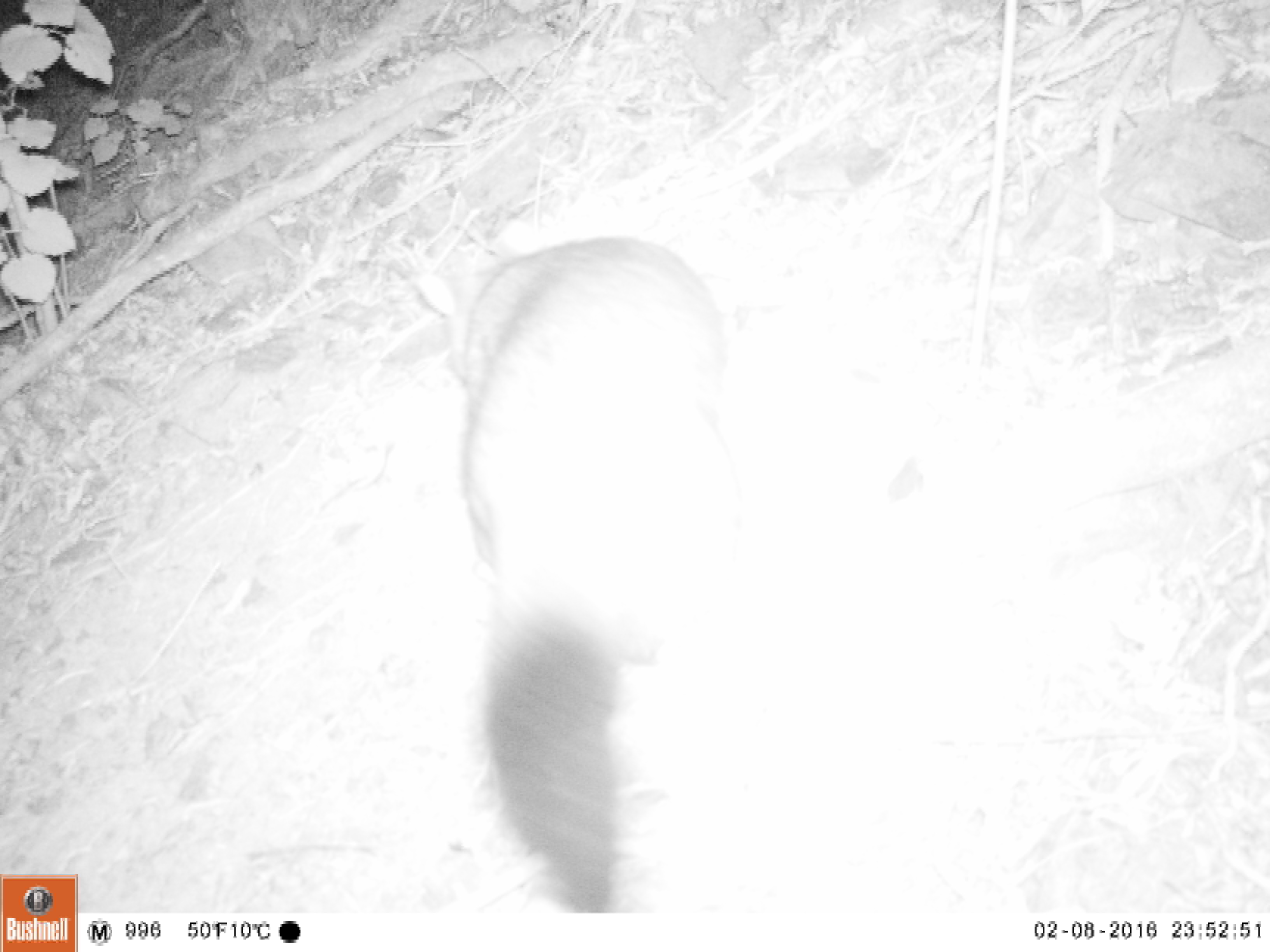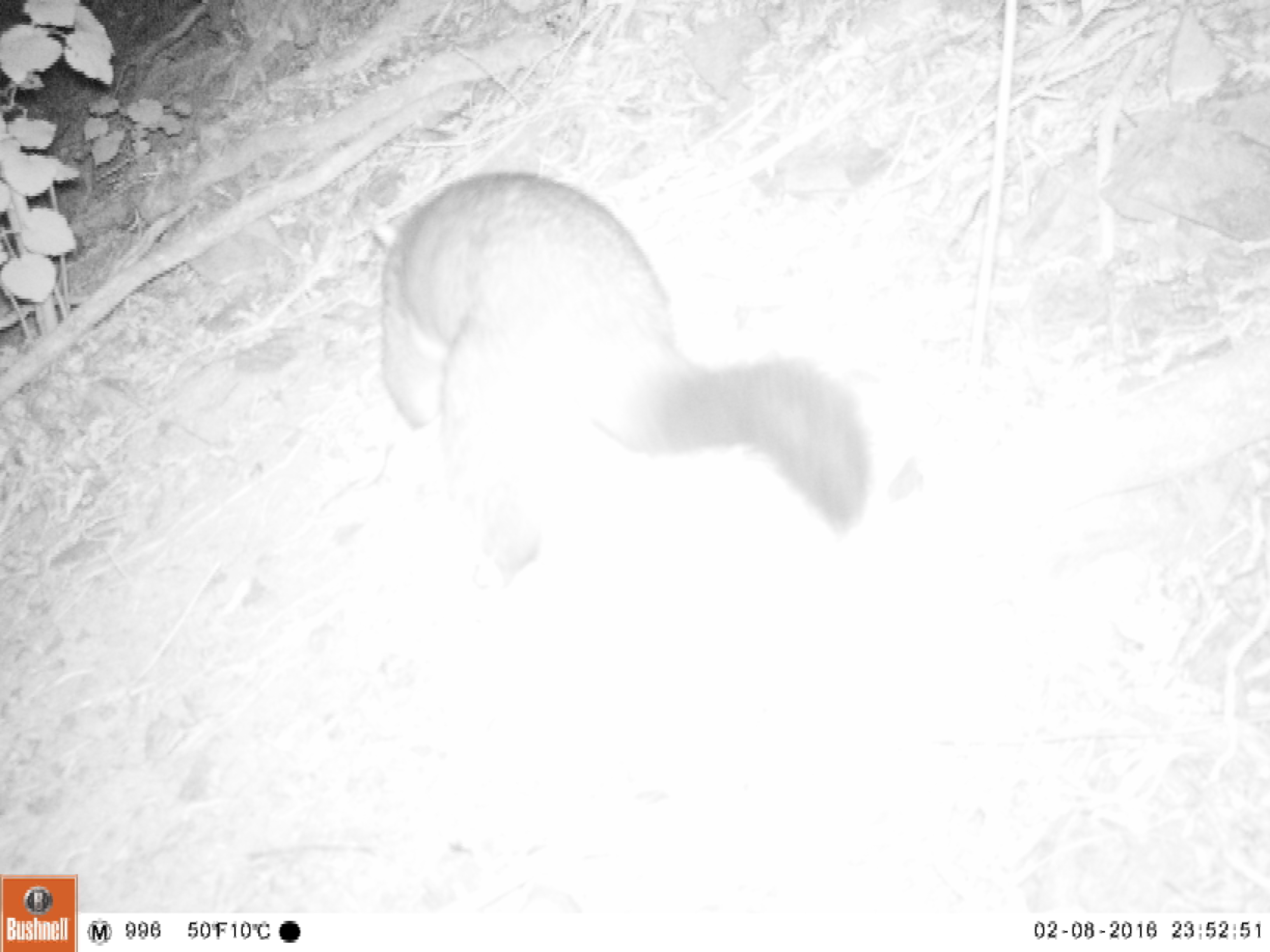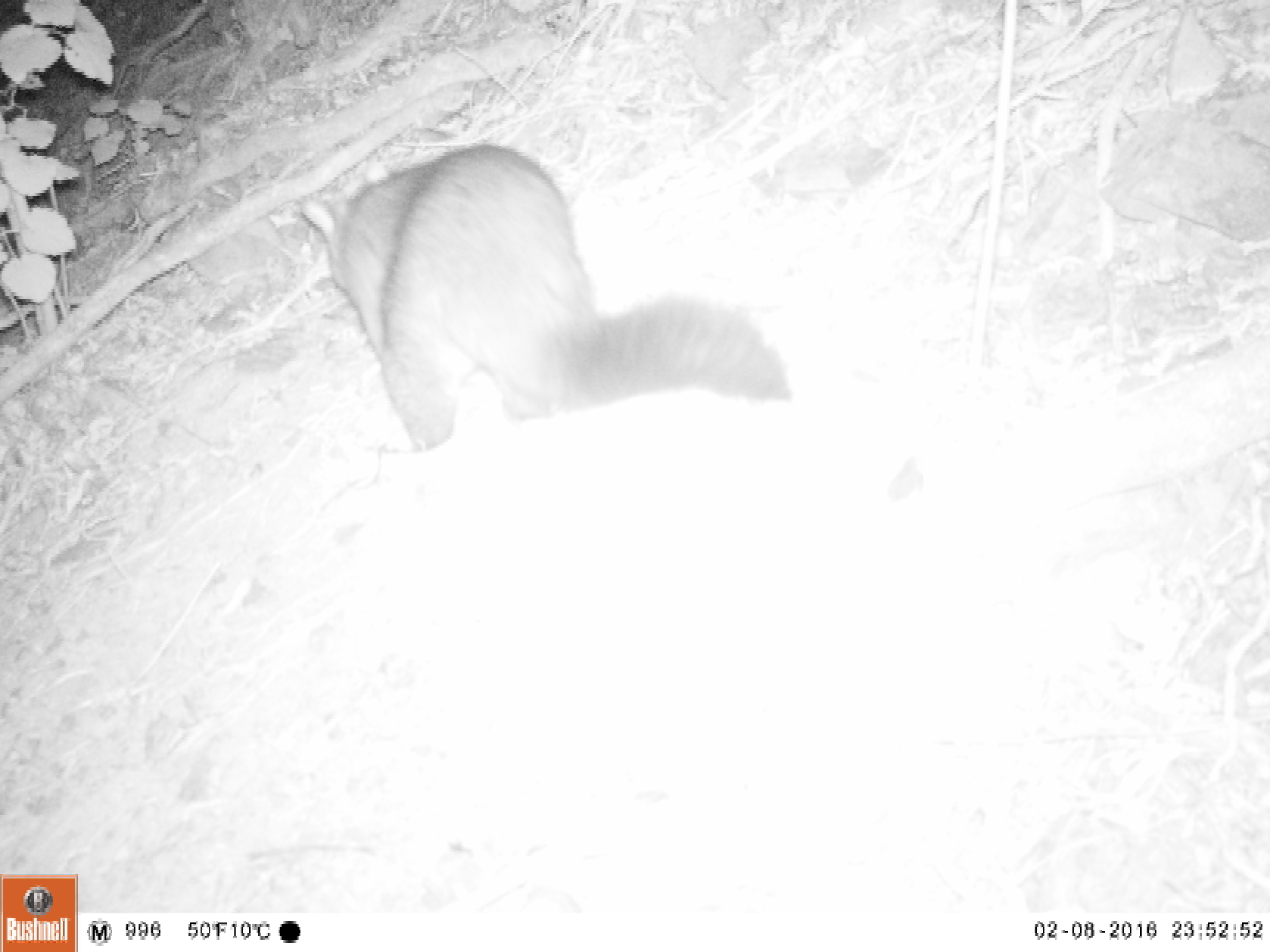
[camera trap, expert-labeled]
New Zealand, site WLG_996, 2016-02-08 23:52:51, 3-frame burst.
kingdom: Animalia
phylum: Chordata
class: Mammalia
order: Diprotodontia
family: Phalangeridae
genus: Trichosurus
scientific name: Trichosurus vulpecula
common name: common brushtail possum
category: possum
Possum (common brushtail possum) (Trichosurus vulpecula).